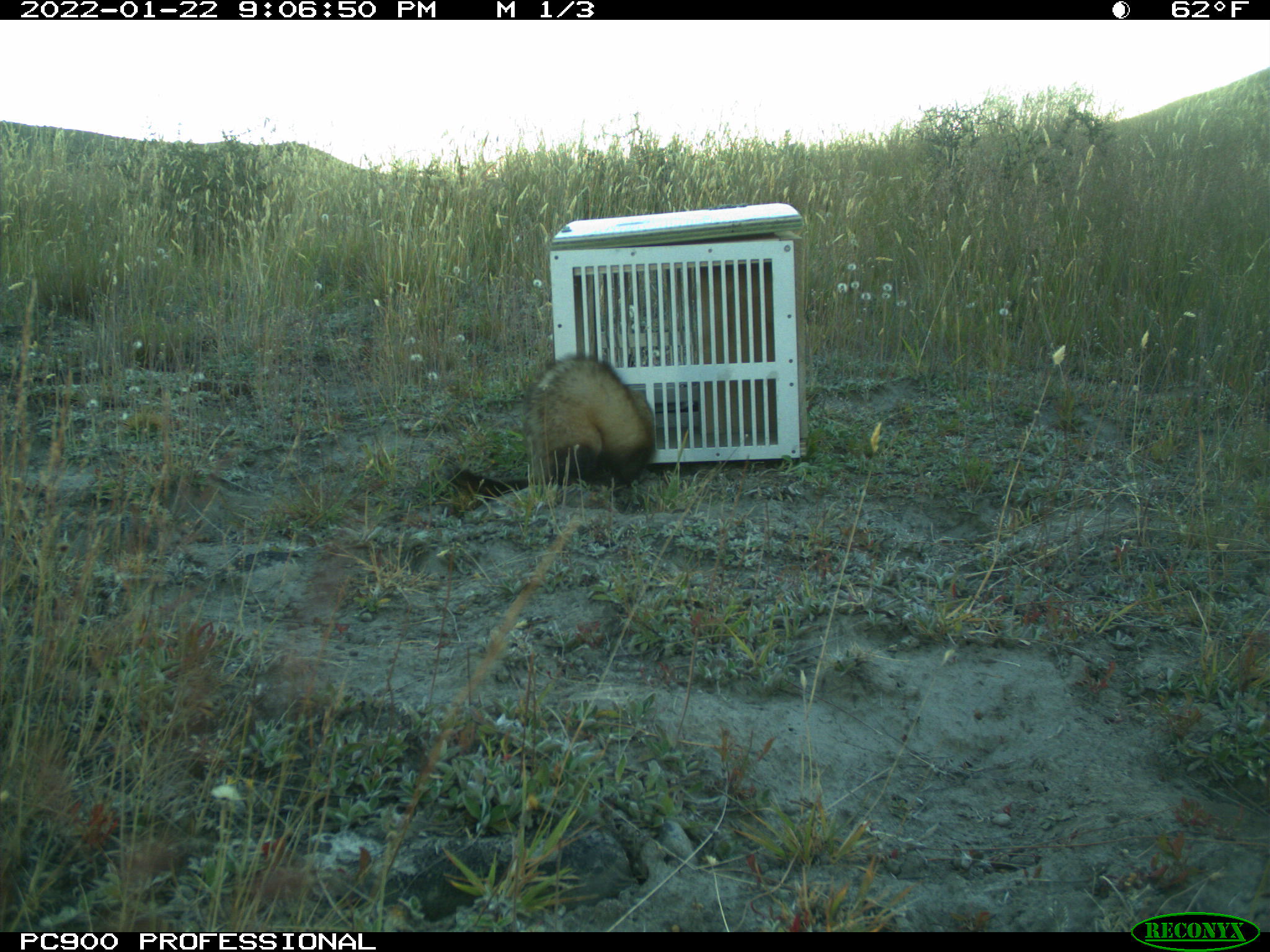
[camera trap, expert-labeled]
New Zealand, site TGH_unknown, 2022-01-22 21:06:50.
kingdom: Animalia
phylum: Chordata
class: Mammalia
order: Carnivora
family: Mustelidae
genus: Mustela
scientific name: Mustela furo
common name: ferret